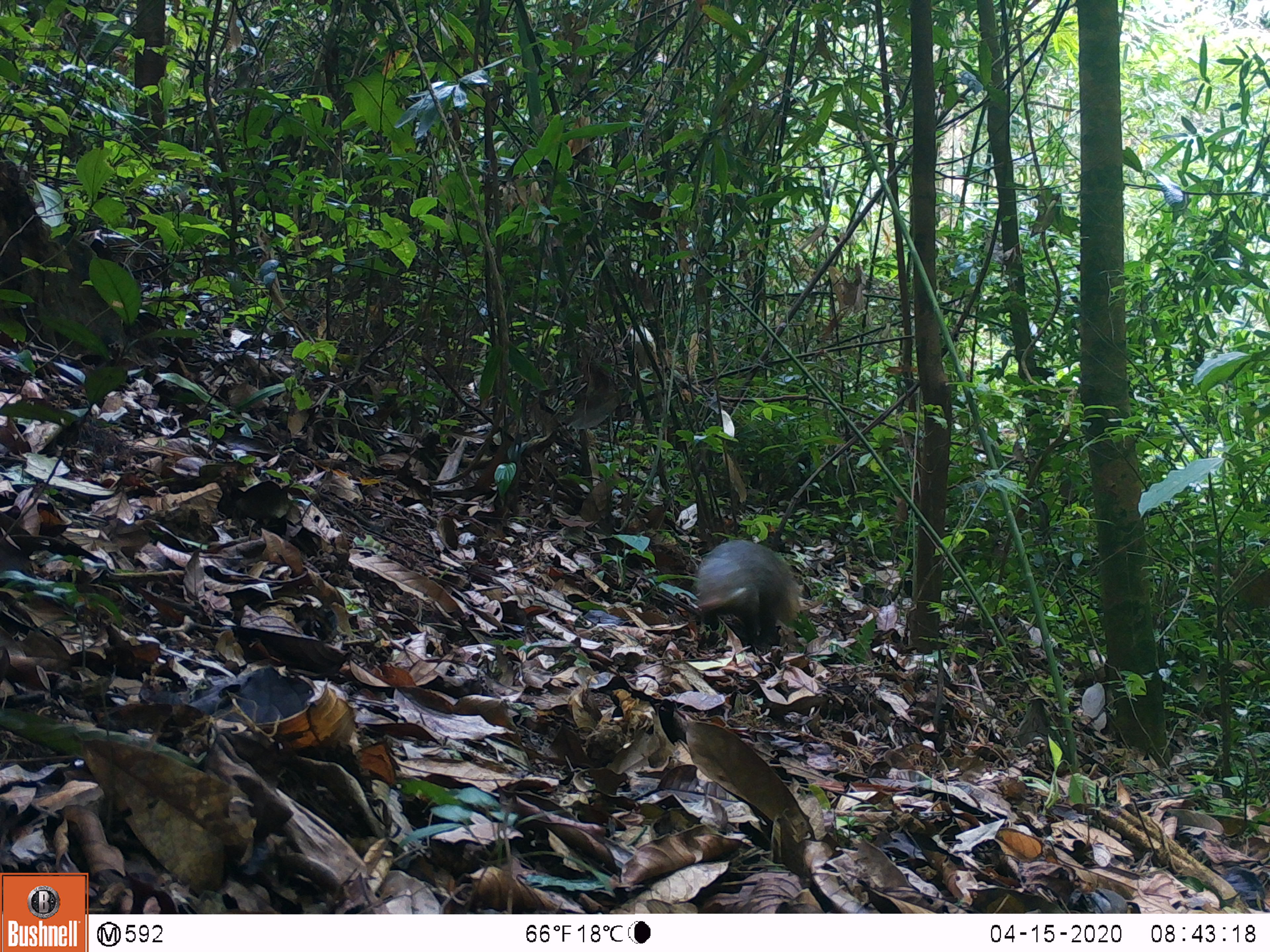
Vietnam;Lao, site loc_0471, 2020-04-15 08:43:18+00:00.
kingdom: Animalia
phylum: Chordata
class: Mammalia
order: Carnivora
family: Herpestidae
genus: Urva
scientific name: Urva urva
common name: crab-eating mongoose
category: crab eating mongoose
Crab eating mongoose (crab-eating mongoose) (Urva urva). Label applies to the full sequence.